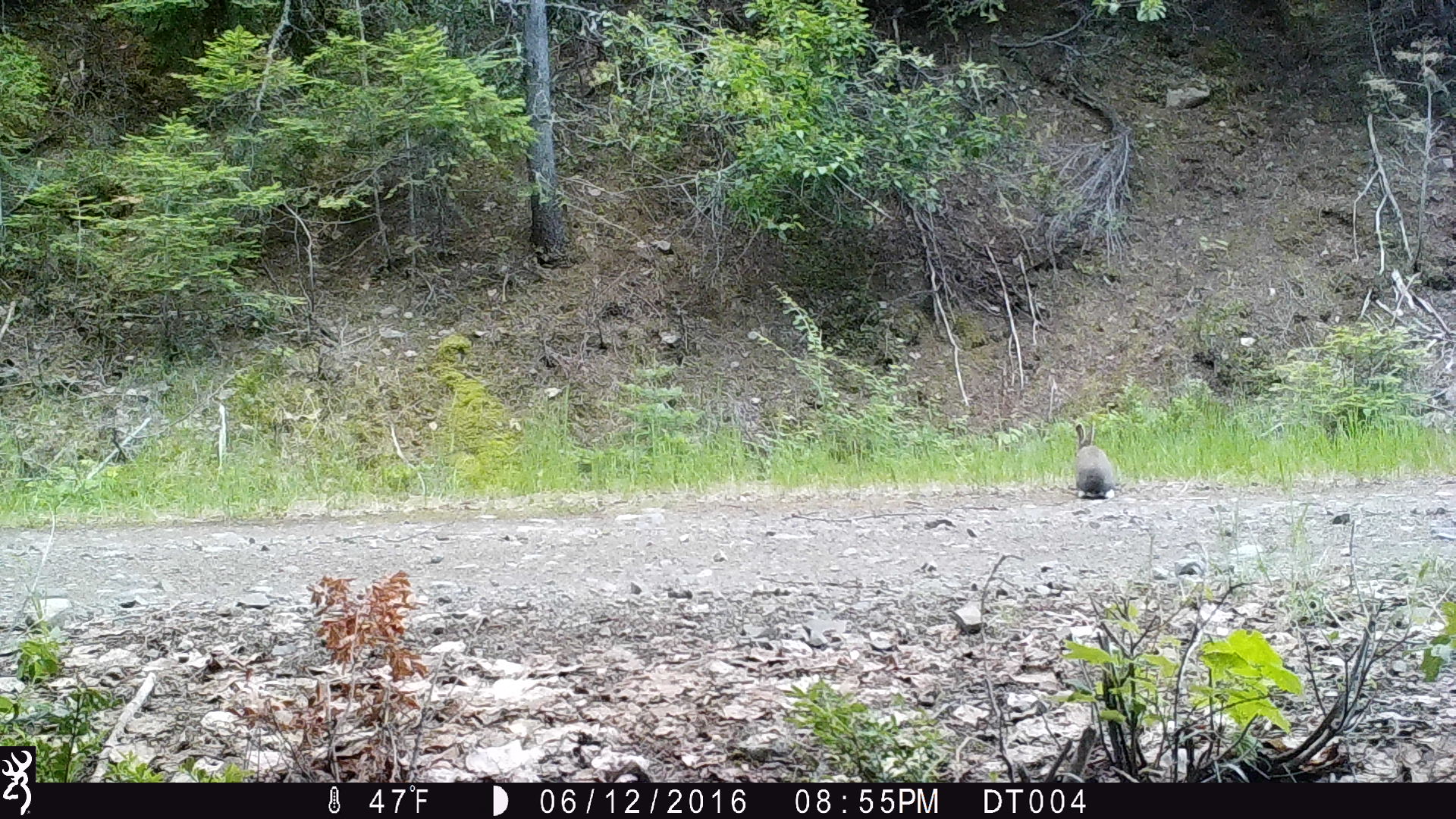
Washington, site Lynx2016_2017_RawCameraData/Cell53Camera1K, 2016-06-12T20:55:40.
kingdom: Animalia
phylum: Chordata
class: Mammalia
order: Lagomorpha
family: Leporidae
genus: Lepus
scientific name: Lepus americanus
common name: snowshoe hare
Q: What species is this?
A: Lepus americanus (snowshoe hare).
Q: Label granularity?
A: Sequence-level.